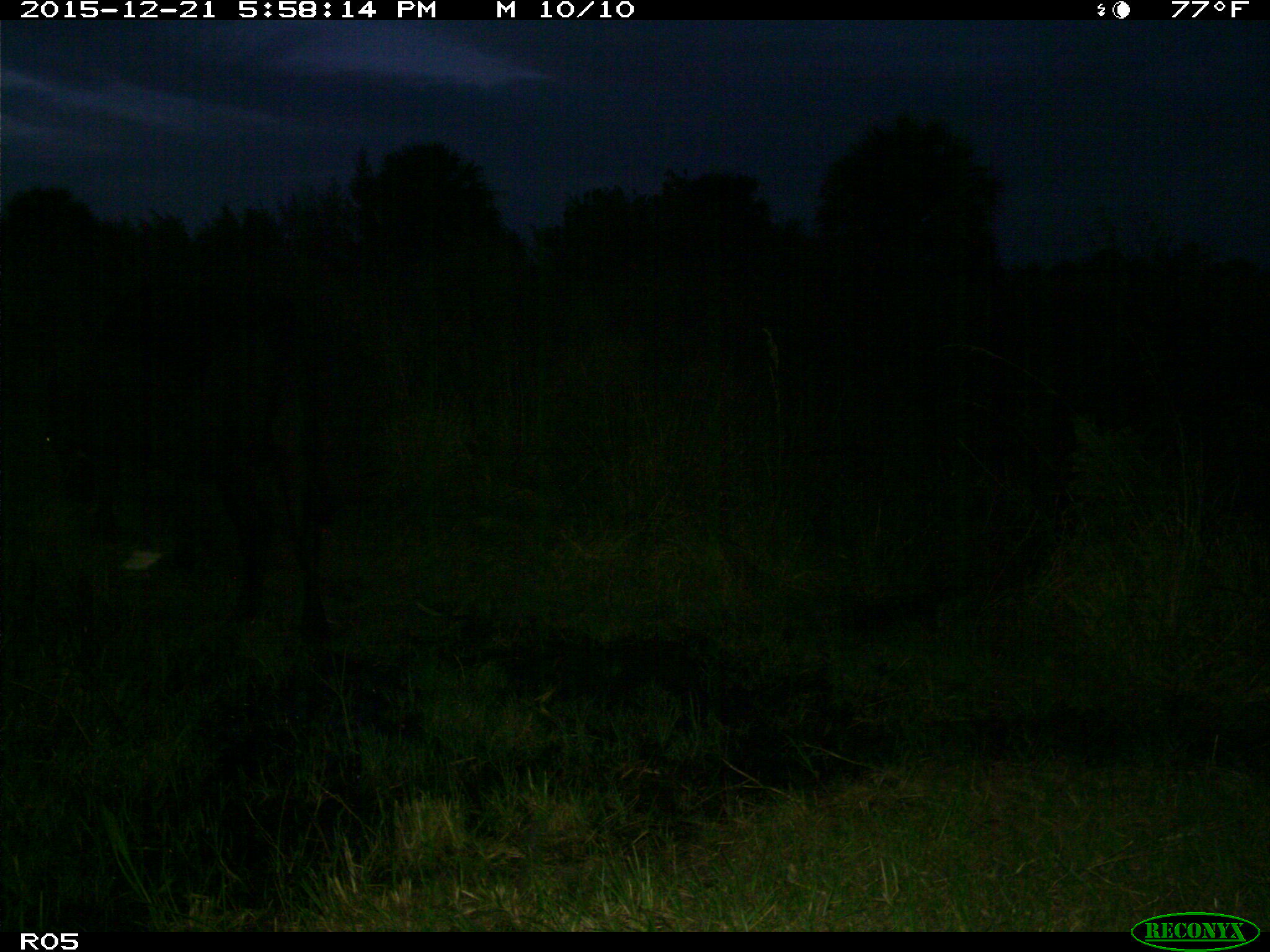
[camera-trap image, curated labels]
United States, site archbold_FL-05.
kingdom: Animalia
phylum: Chordata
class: Mammalia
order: Artiodactyla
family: Bovidae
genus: Bos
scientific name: Bos taurus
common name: domestic cow